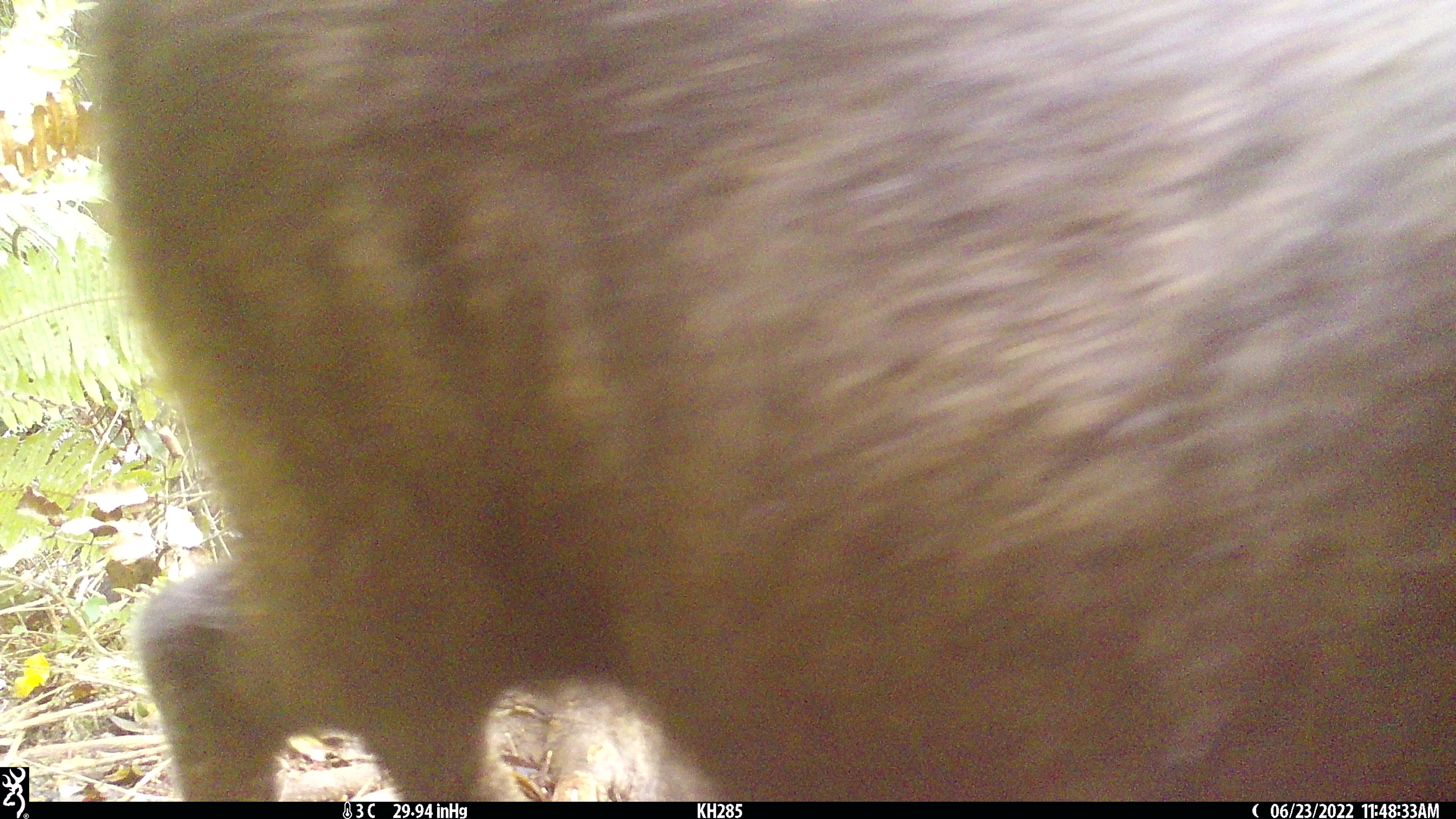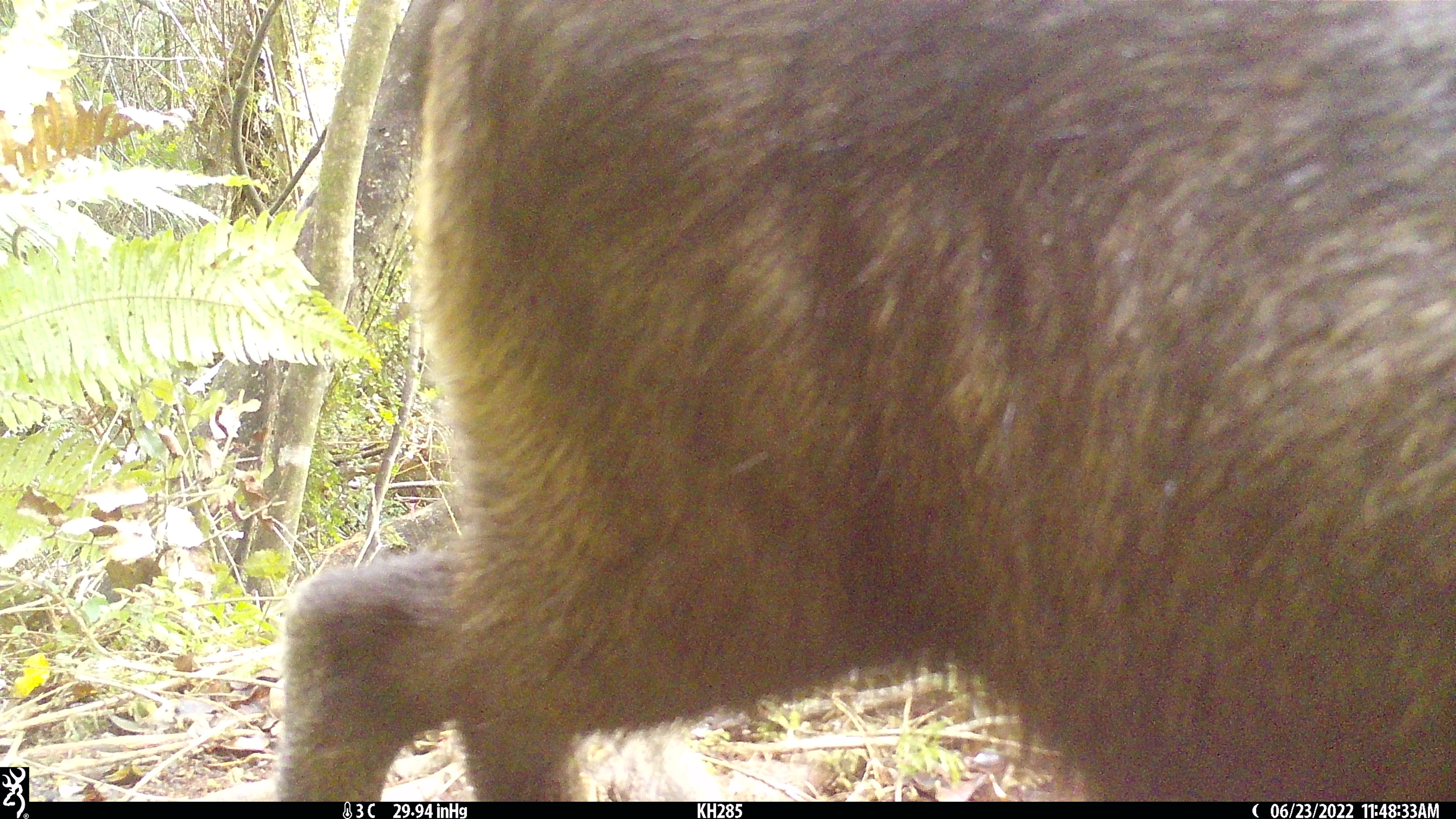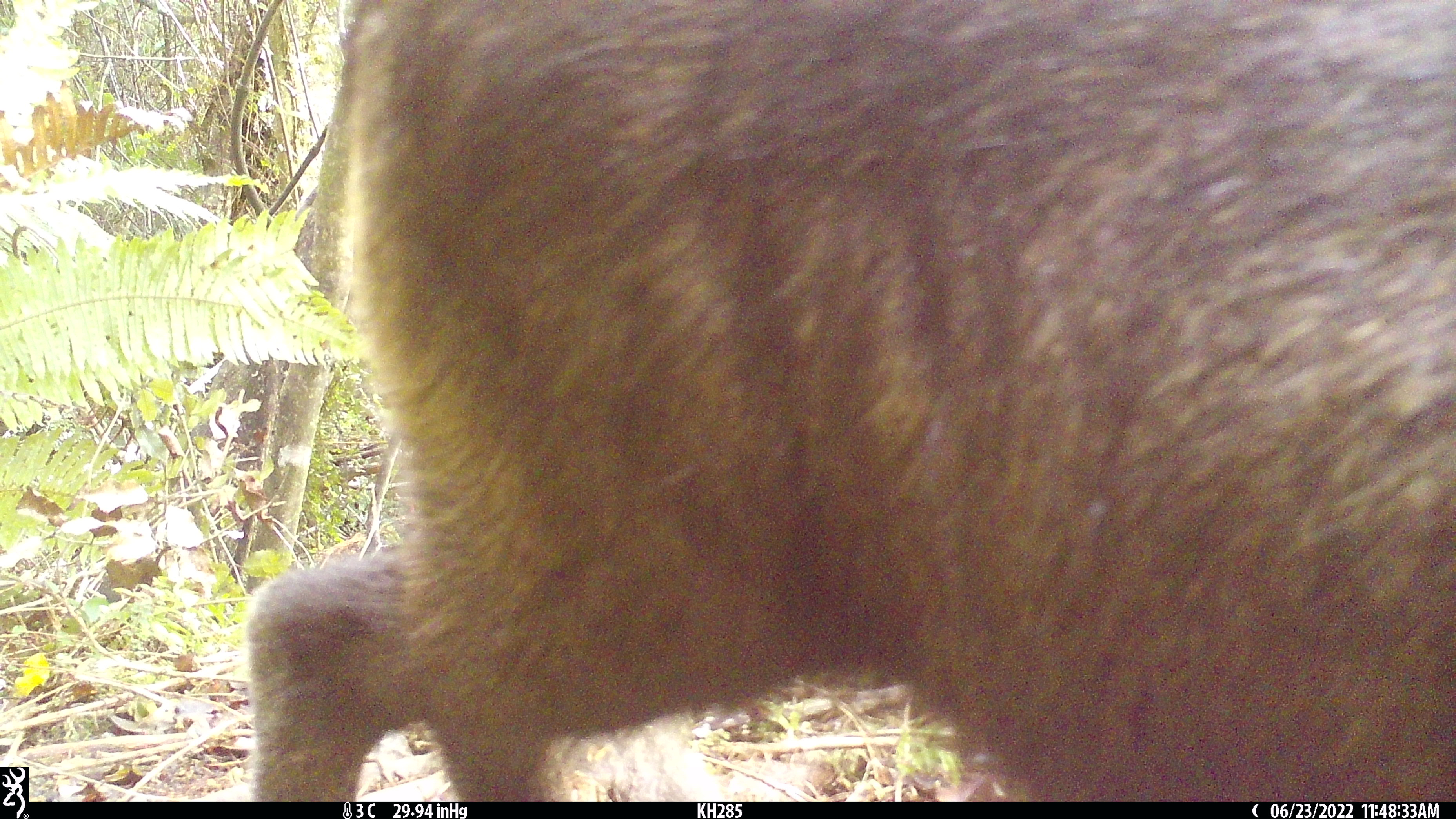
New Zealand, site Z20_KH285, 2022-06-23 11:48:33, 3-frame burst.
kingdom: Animalia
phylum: Chordata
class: Mammalia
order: Artiodactyla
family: Bovidae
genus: Rupicapra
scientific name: Rupicapra rupicapra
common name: alpine chamois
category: chamois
Chamois (alpine chamois) (Rupicapra rupicapra).